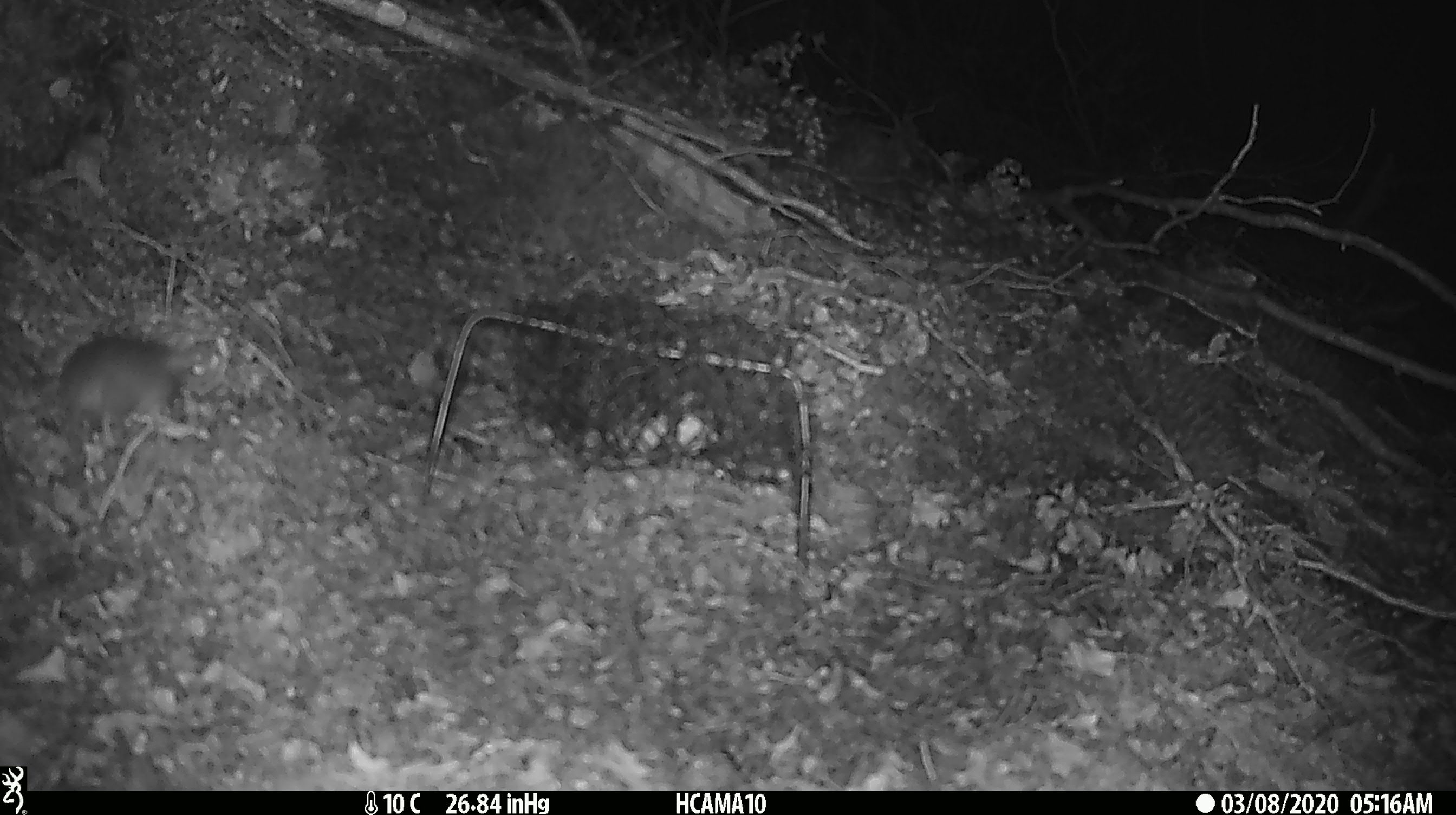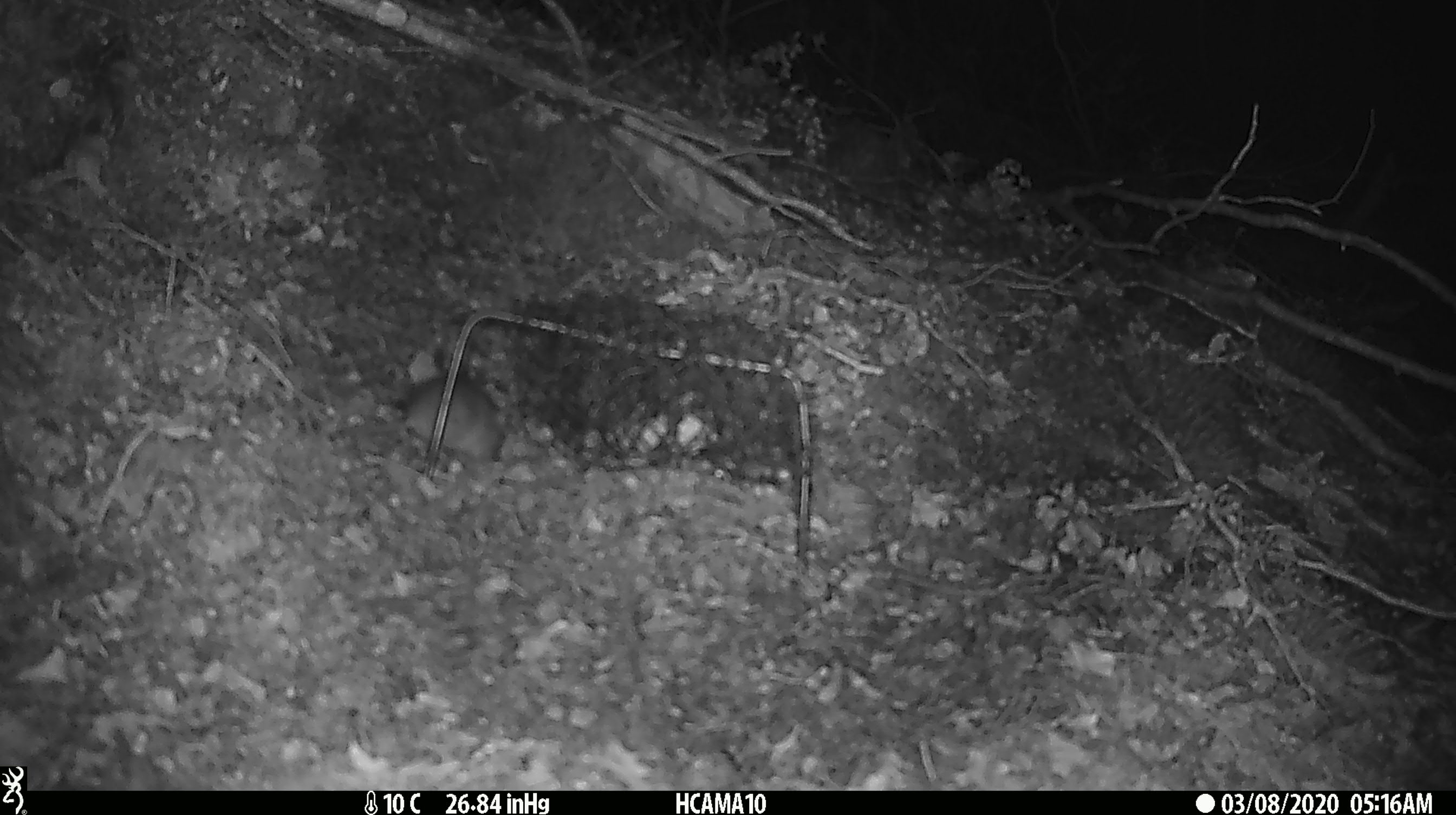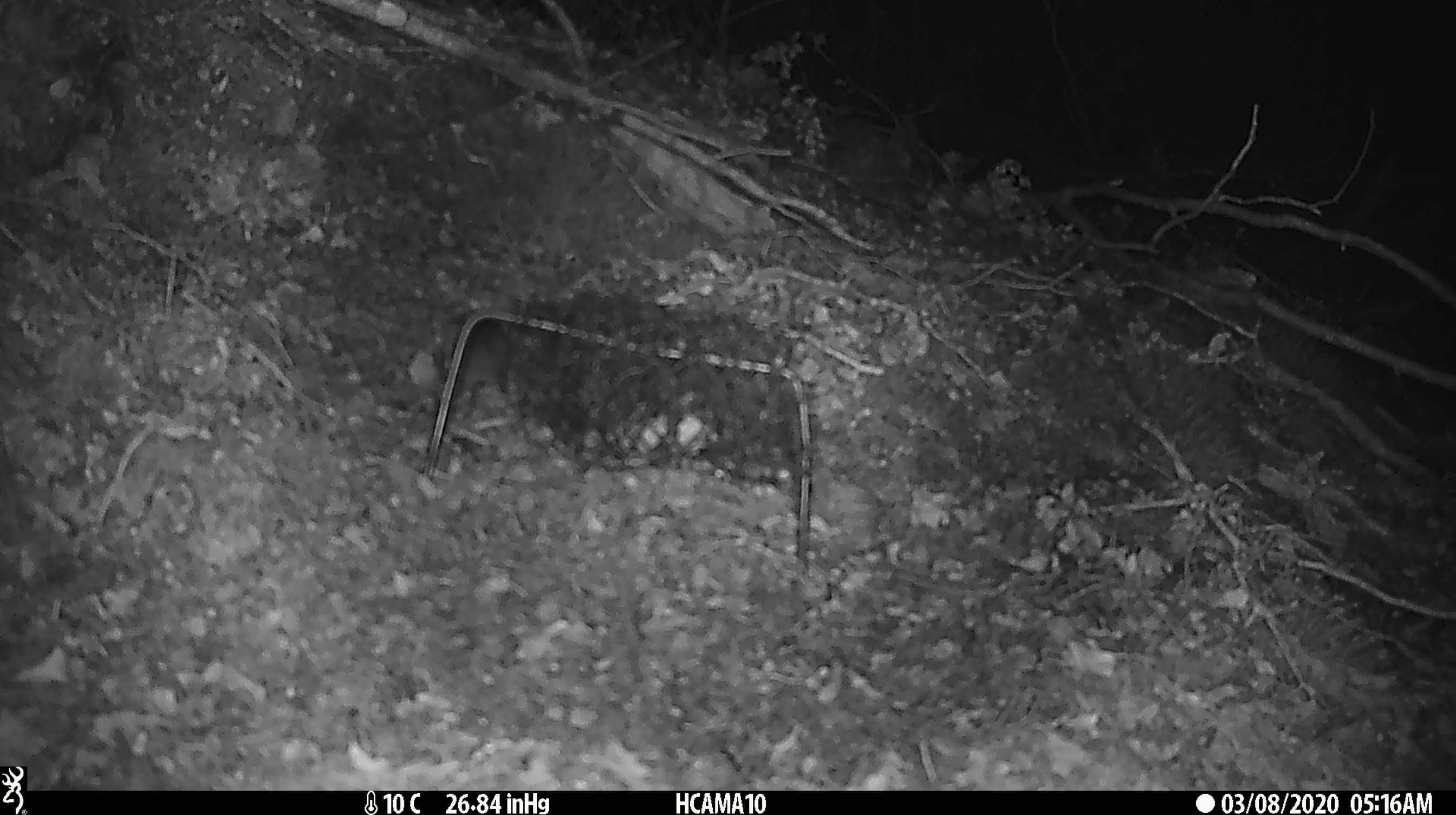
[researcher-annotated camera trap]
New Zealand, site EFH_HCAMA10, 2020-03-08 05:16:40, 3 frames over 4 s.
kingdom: Animalia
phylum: Chordata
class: Mammalia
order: Rodentia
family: Muridae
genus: Mus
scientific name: Mus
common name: mouse